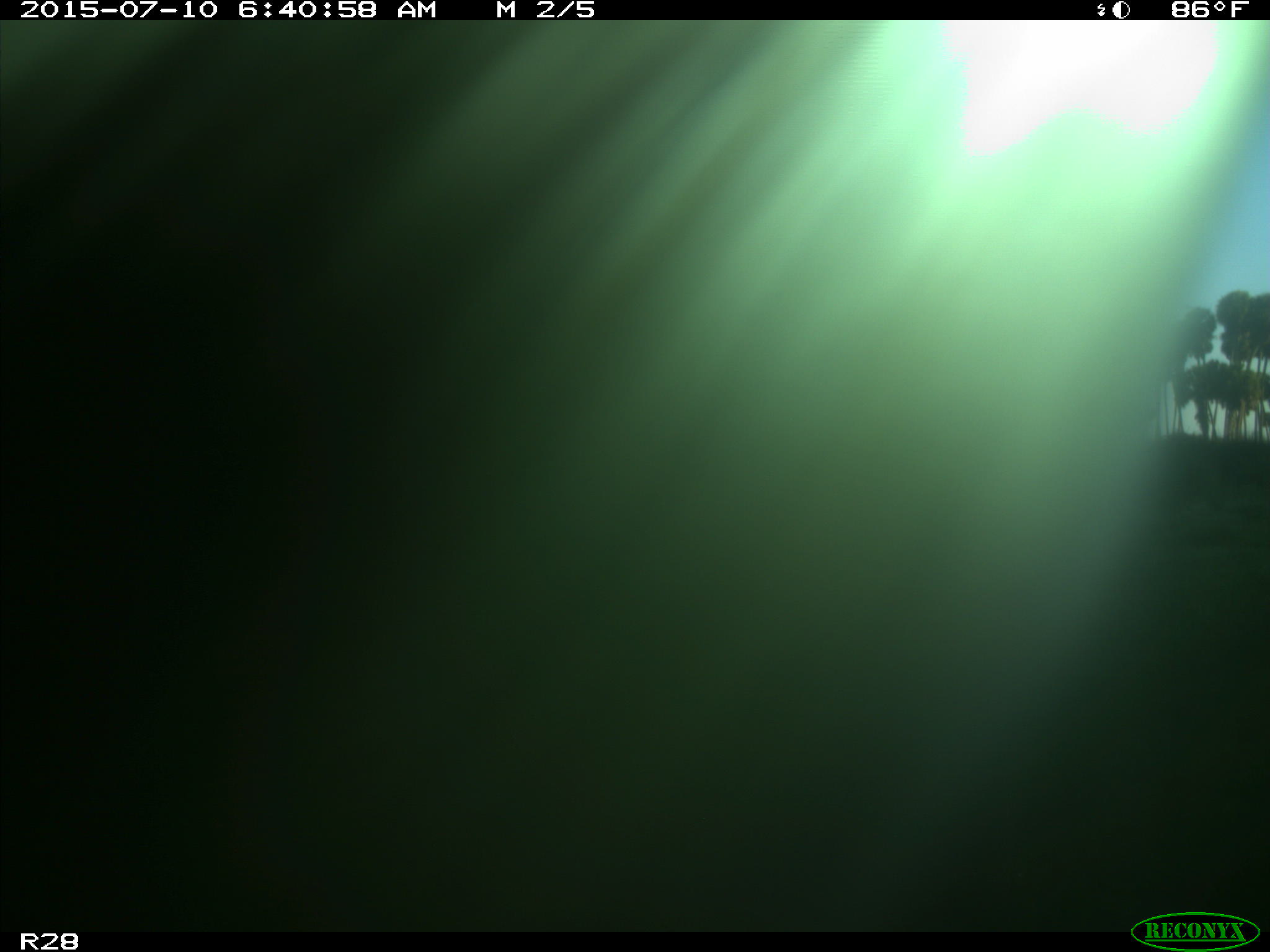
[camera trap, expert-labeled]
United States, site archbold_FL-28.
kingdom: Animalia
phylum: Chordata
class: Mammalia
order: Artiodactyla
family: Bovidae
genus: Bos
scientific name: Bos taurus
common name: domestic cow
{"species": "Bos taurus (domestic cow)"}